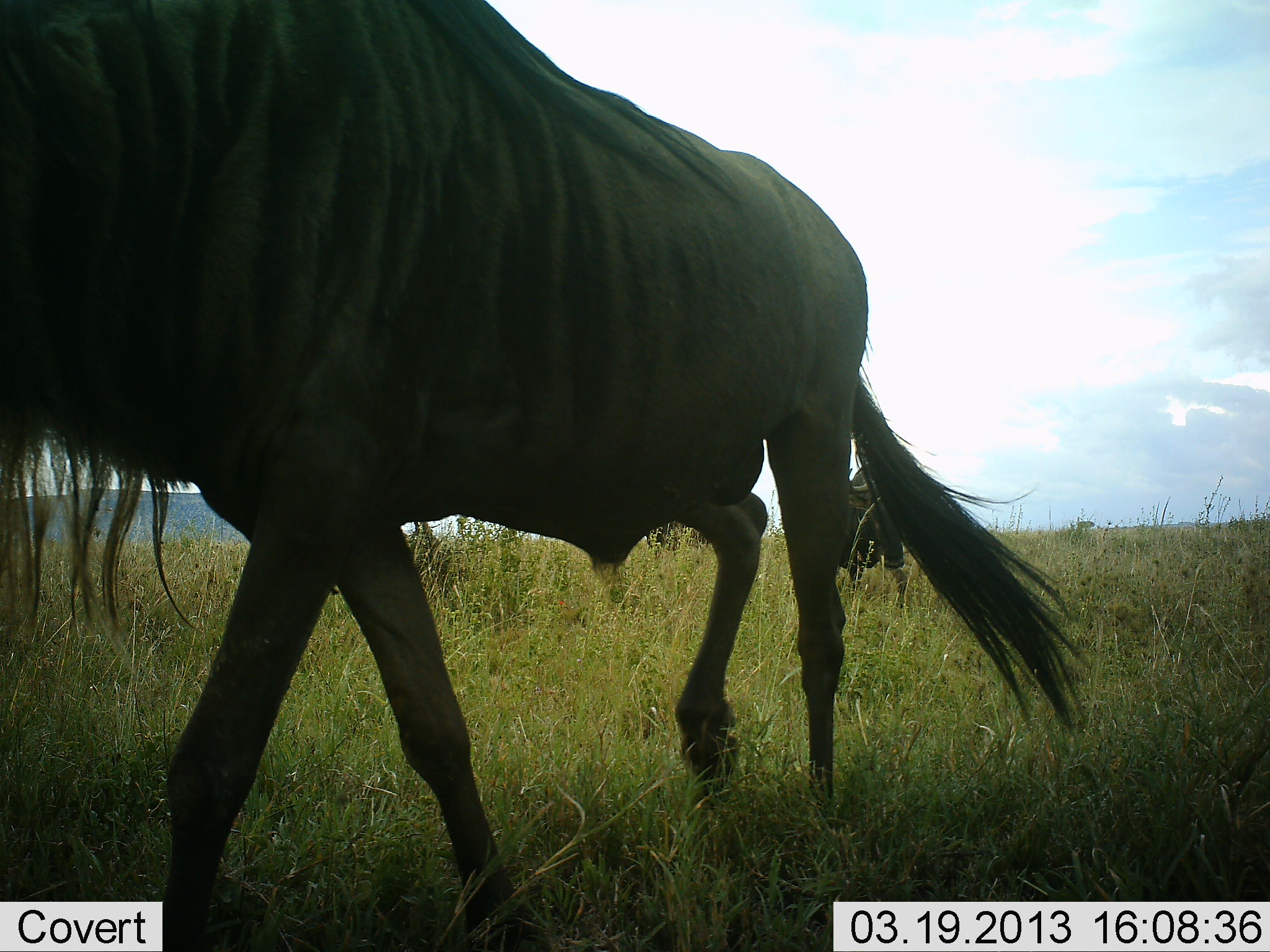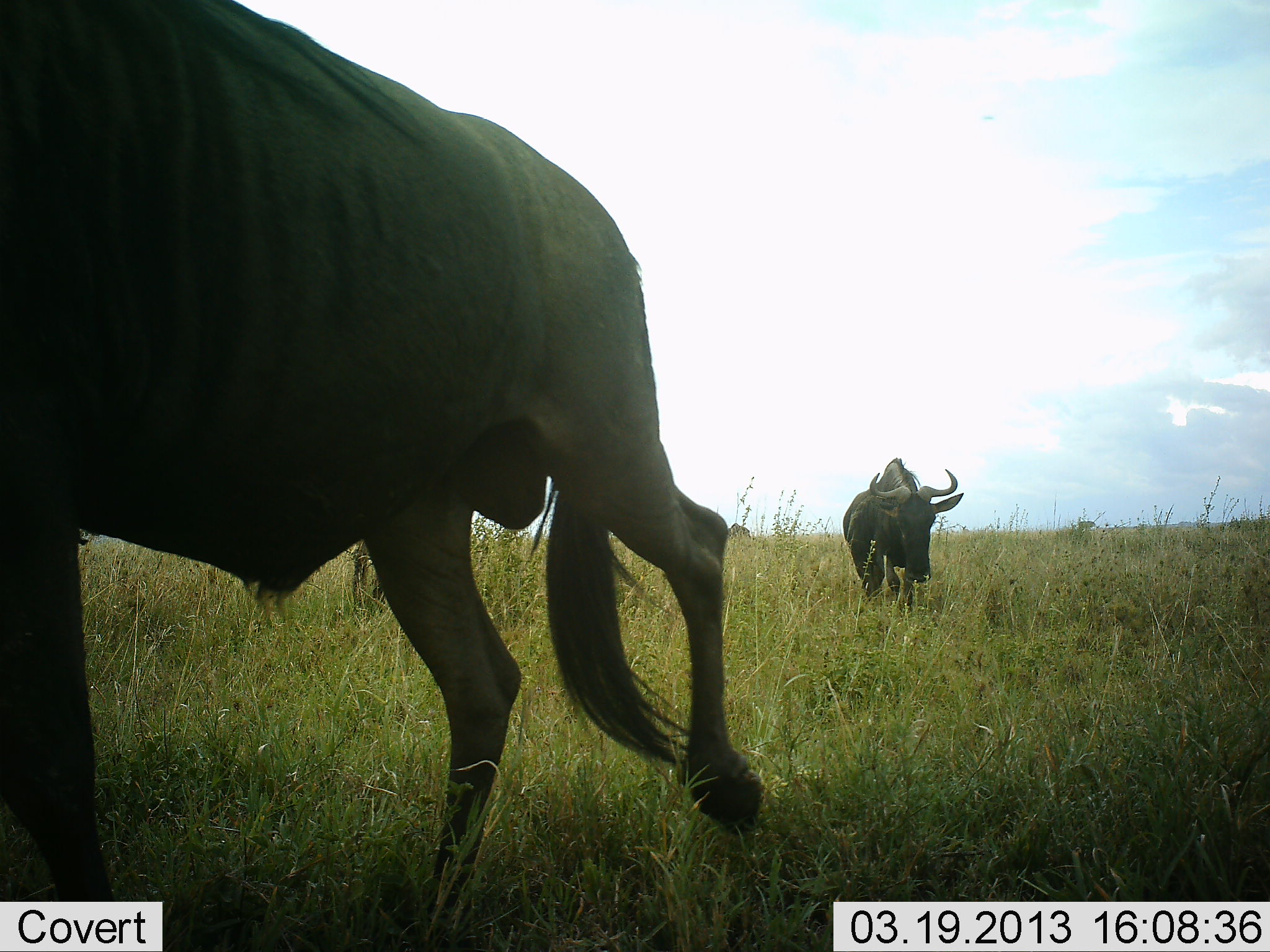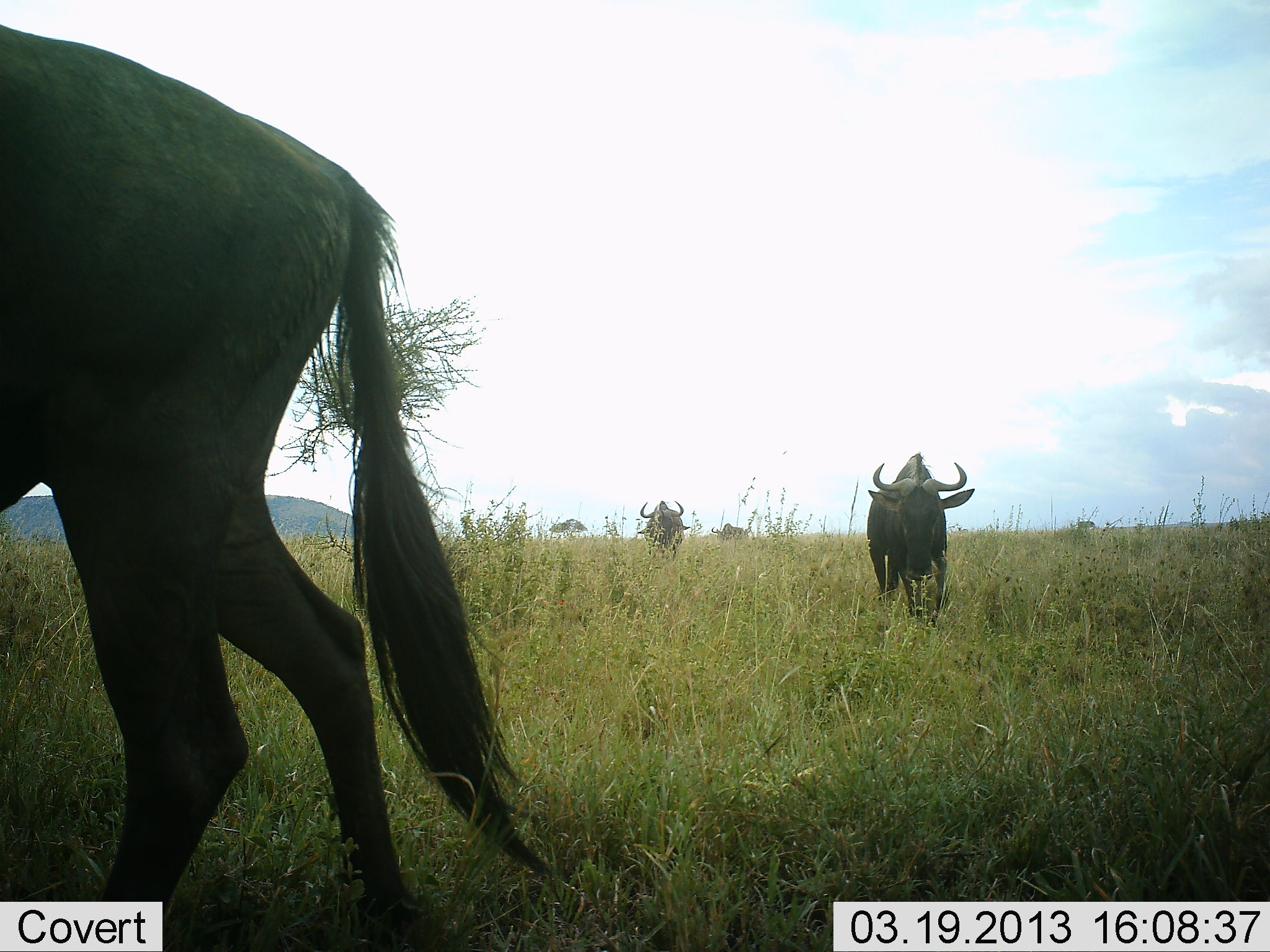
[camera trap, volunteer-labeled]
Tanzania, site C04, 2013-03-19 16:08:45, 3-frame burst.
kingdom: Animalia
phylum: Chordata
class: Mammalia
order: Artiodactyla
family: Bovidae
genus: Connochaetes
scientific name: Connochaetes taurinus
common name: blue wildebeest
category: wildebeest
Wildebeest (blue wildebeest) (Connochaetes taurinus), count 3. Behavior (volunteer vote fractions): standing 4%, resting 0%, moving 100%, interacting 0%. Young present (vote fraction): 0%. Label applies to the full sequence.